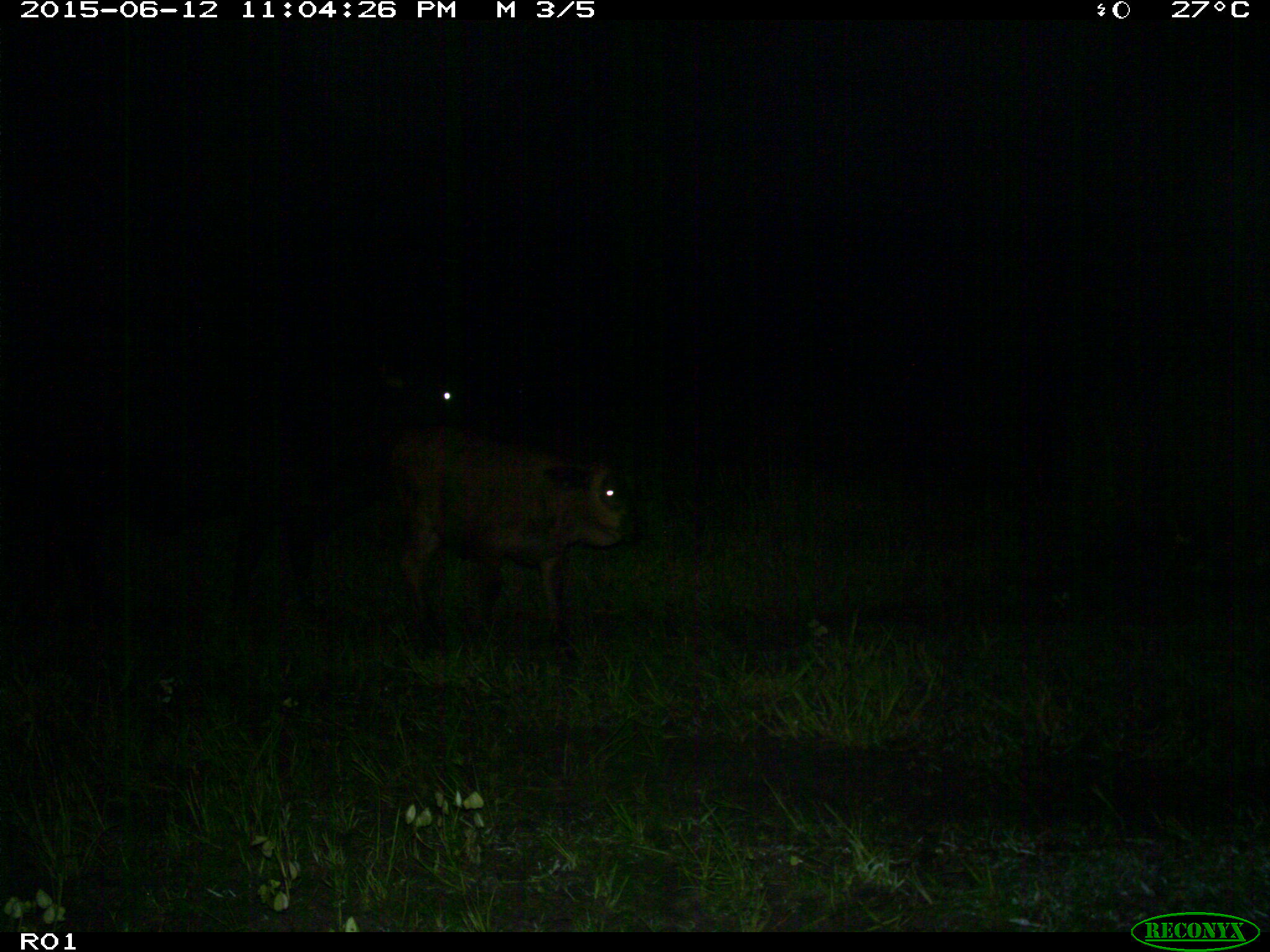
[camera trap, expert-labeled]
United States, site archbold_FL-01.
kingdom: Animalia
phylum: Chordata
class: Mammalia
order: Artiodactyla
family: Bovidae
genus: Bos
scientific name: Bos taurus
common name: domestic cow